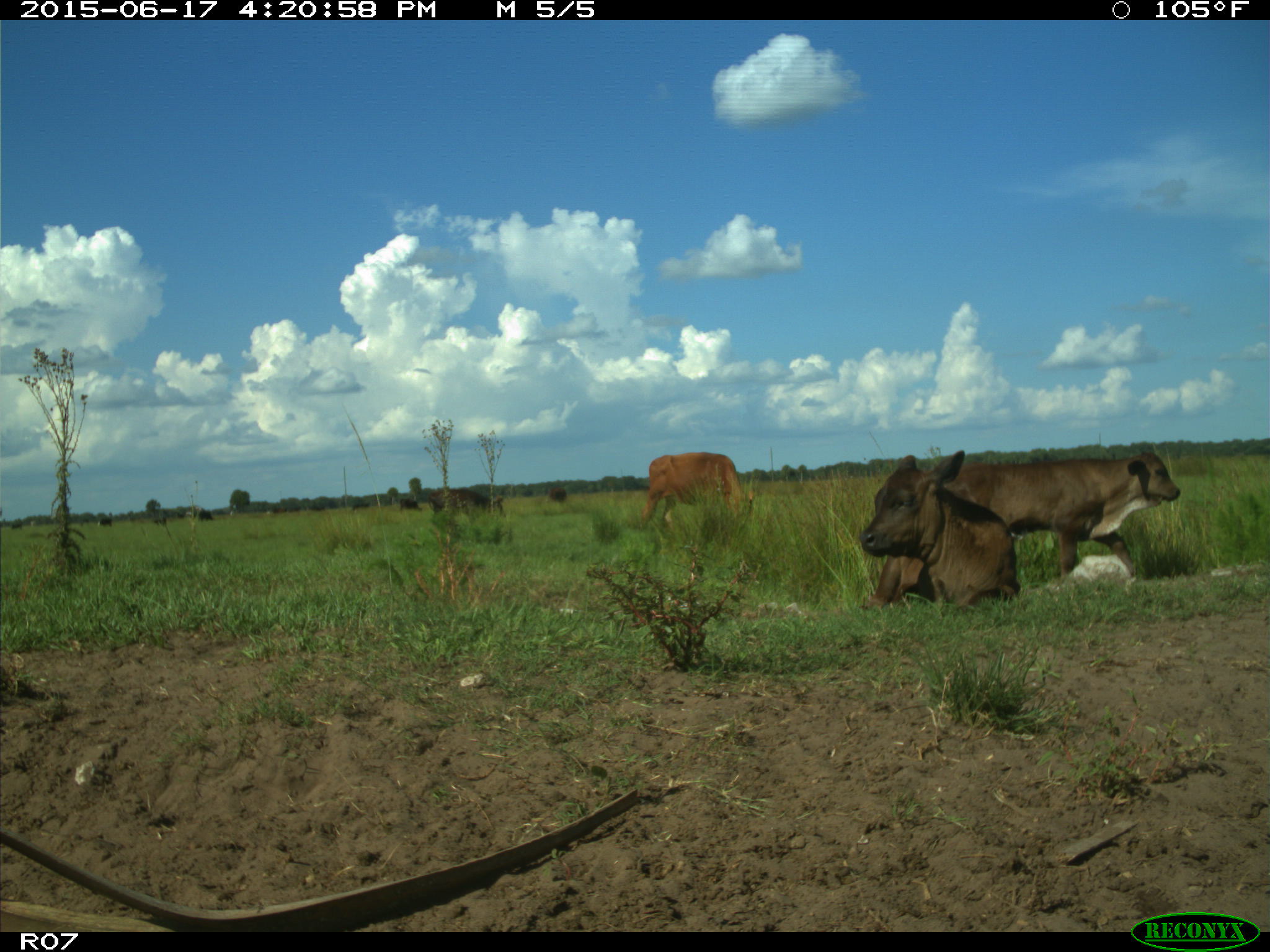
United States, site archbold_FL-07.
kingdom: Animalia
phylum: Chordata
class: Mammalia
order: Artiodactyla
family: Bovidae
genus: Bos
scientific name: Bos taurus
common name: domestic cow